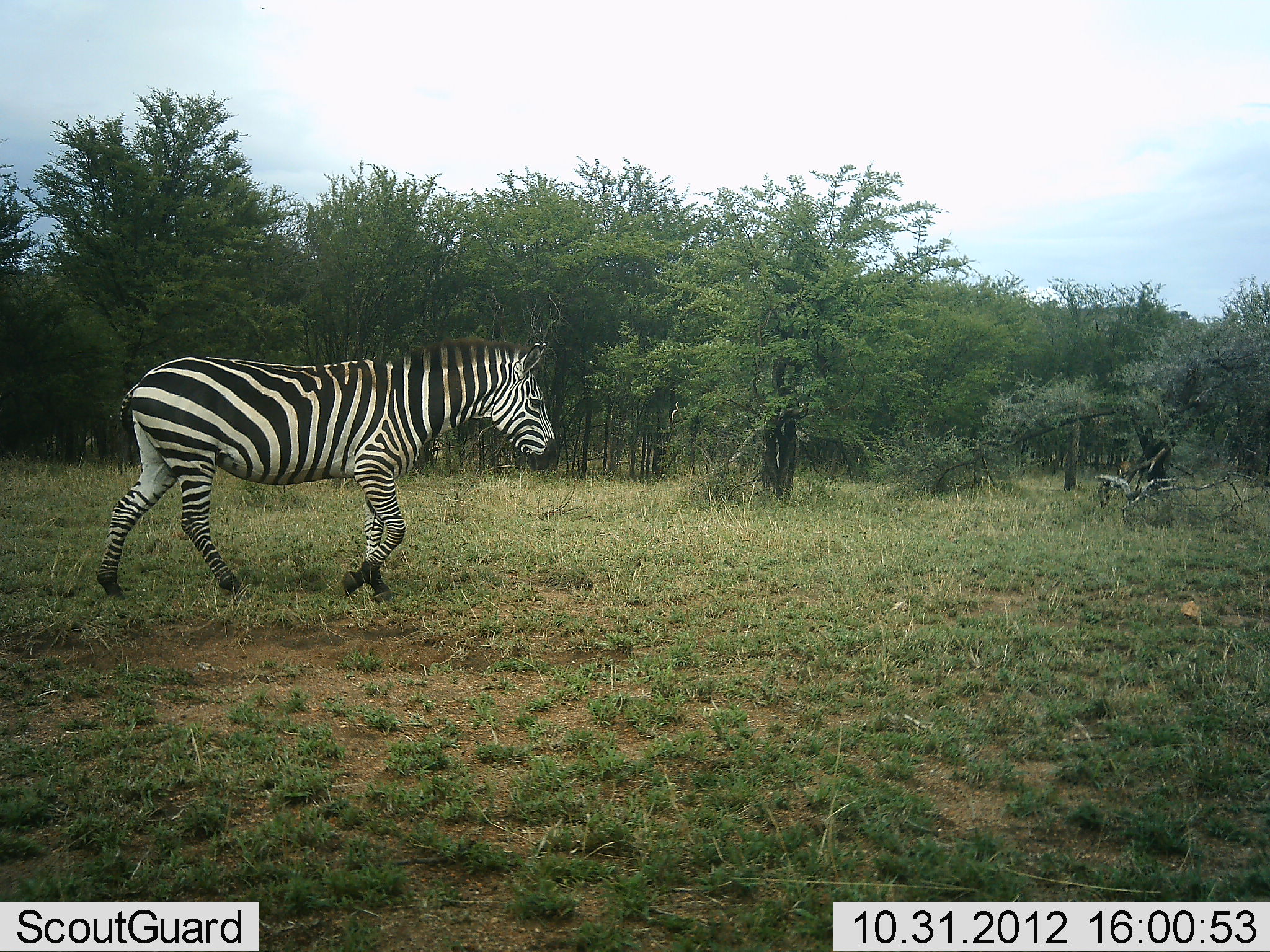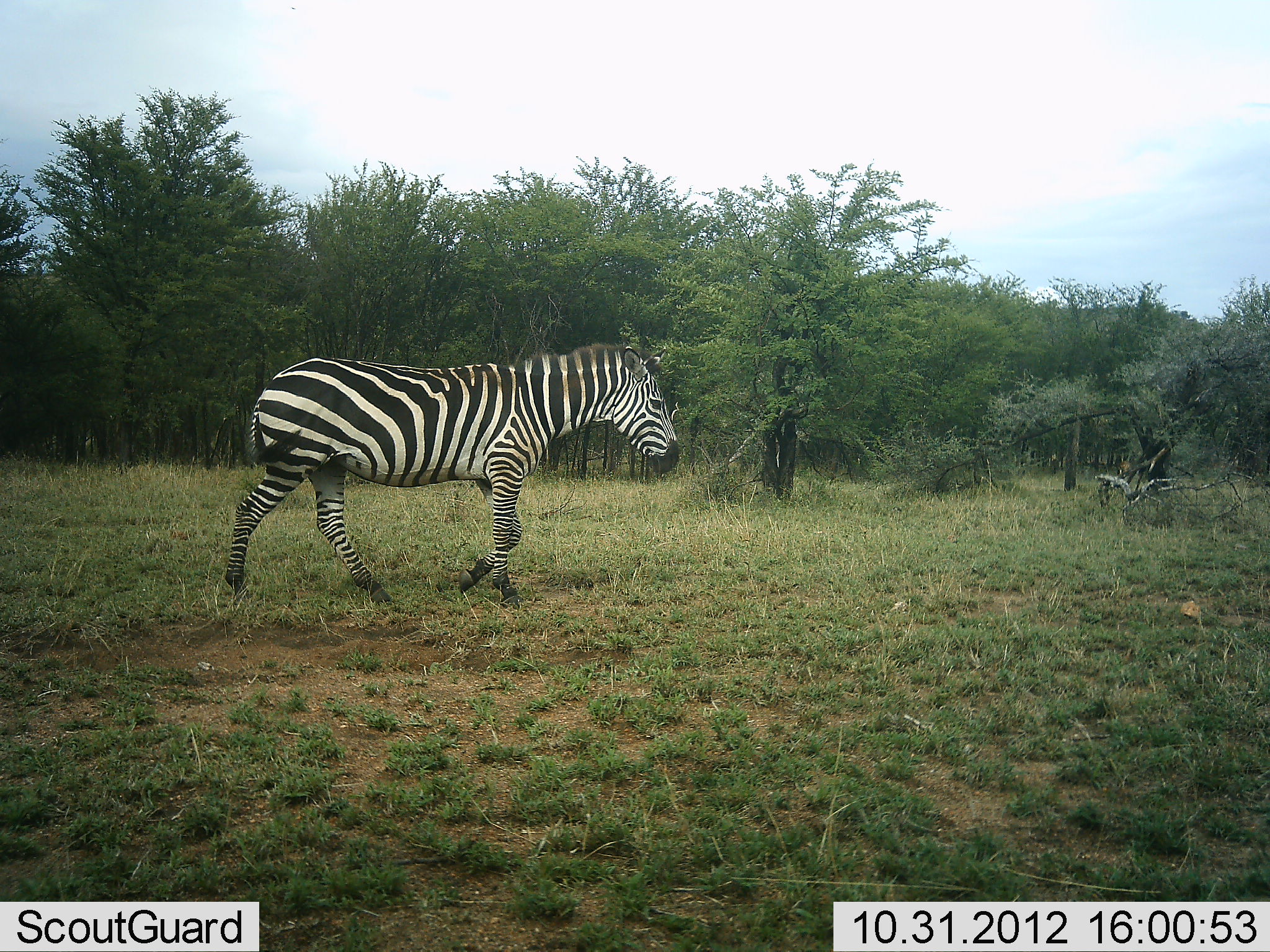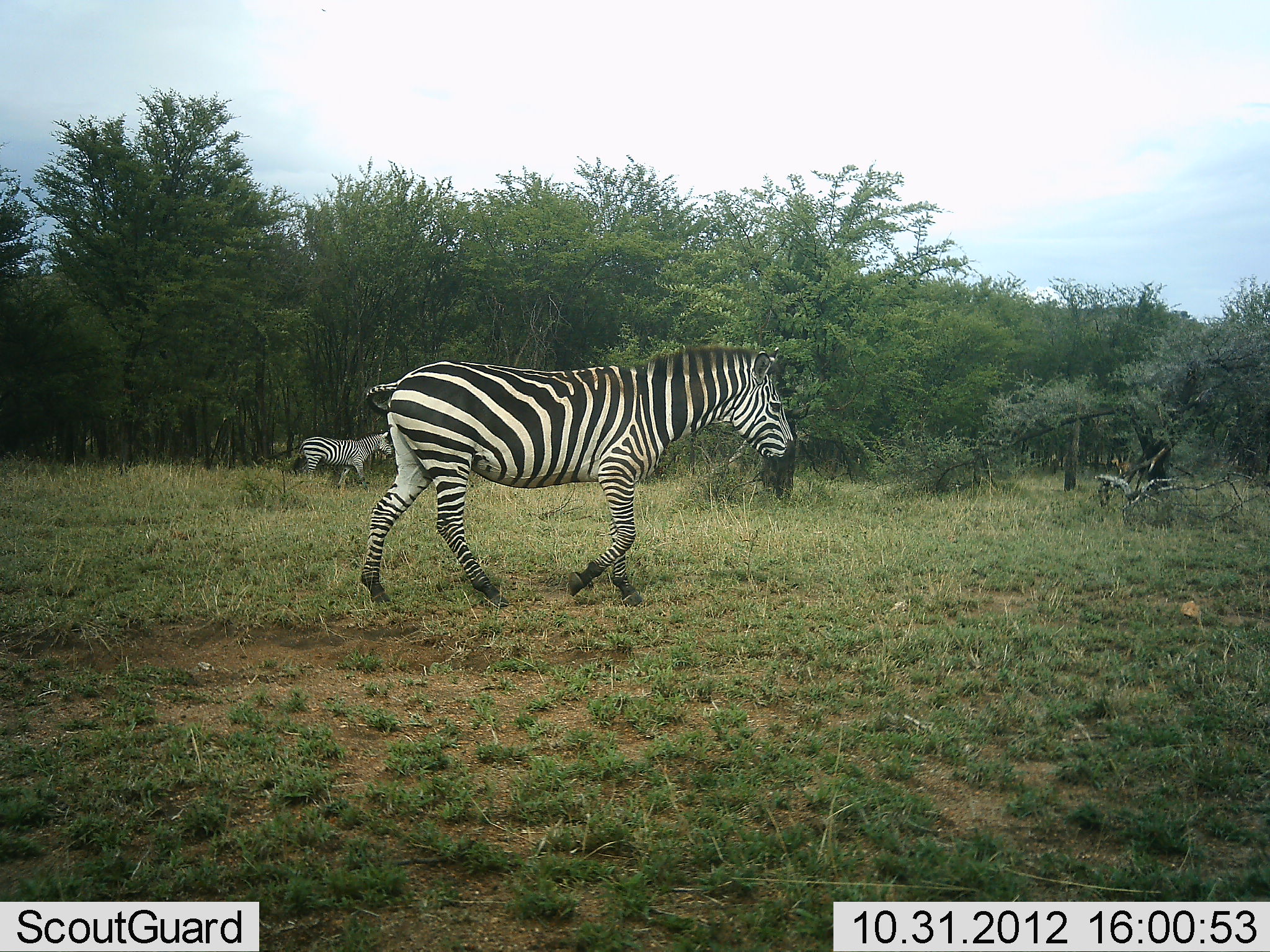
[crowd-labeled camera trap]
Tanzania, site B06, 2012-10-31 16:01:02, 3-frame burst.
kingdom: Animalia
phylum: Chordata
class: Mammalia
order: Perissodactyla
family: Equidae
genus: Equus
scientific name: Equus quagga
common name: plains zebra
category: zebra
Zebra (plains zebra) (Equus quagga), count 2. Behavior (volunteer vote fractions): standing 9%, resting 0%, moving 100%, interacting 0%. Young present (vote fraction): 0%. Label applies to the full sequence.